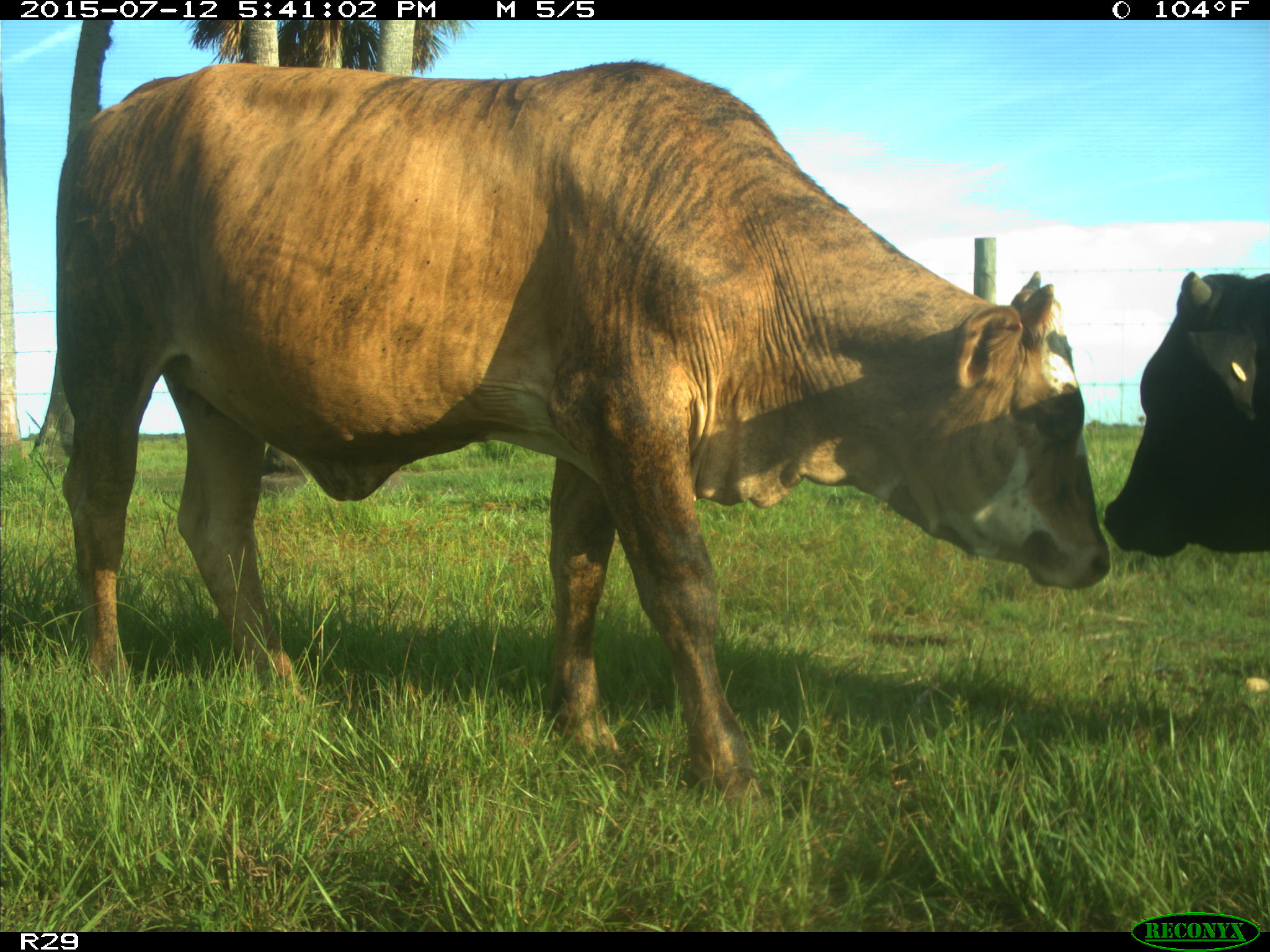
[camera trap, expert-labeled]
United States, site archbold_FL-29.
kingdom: Animalia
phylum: Chordata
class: Mammalia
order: Artiodactyla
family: Bovidae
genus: Bos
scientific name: Bos taurus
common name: domestic cow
Bos taurus (domestic cow).